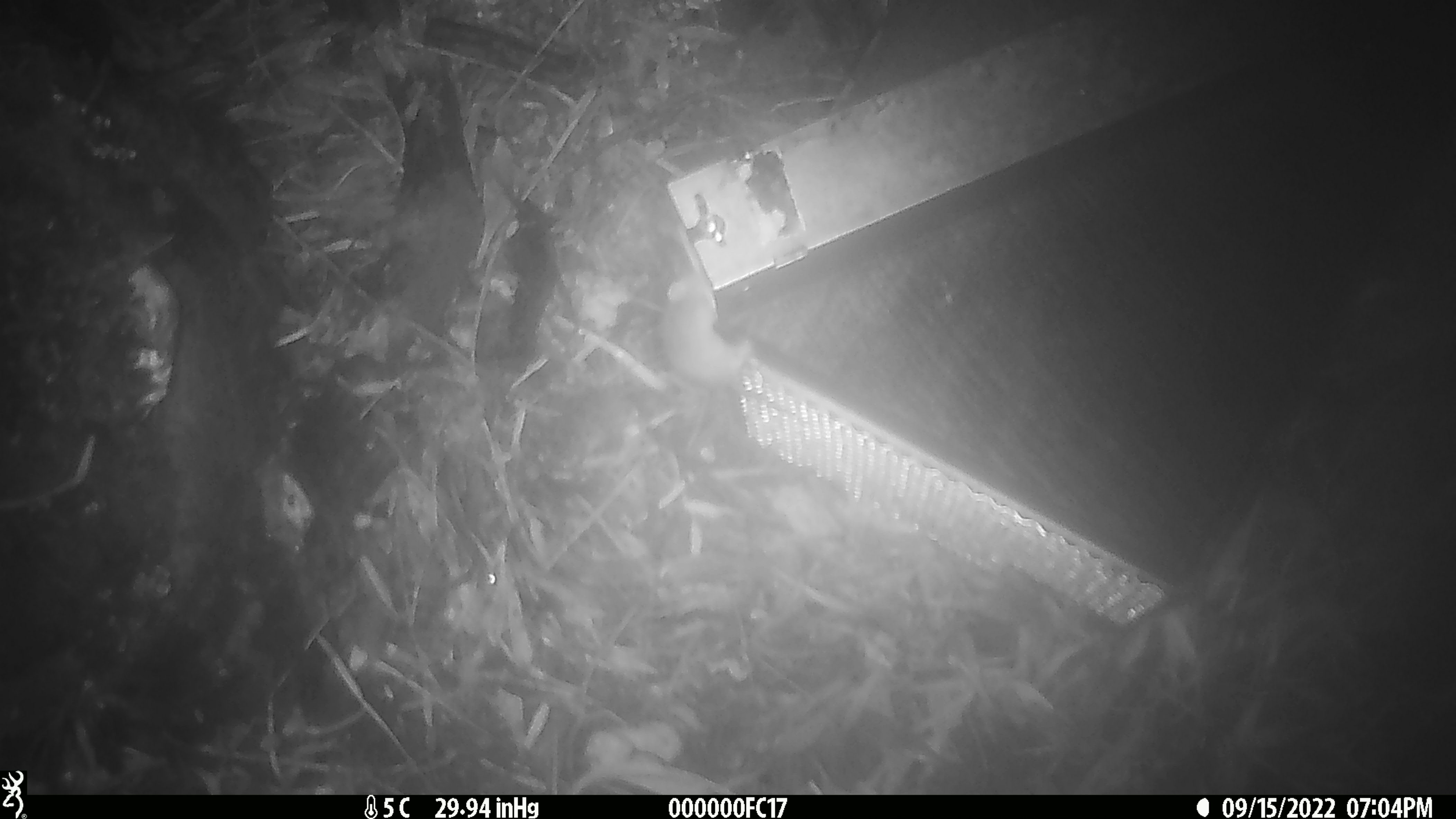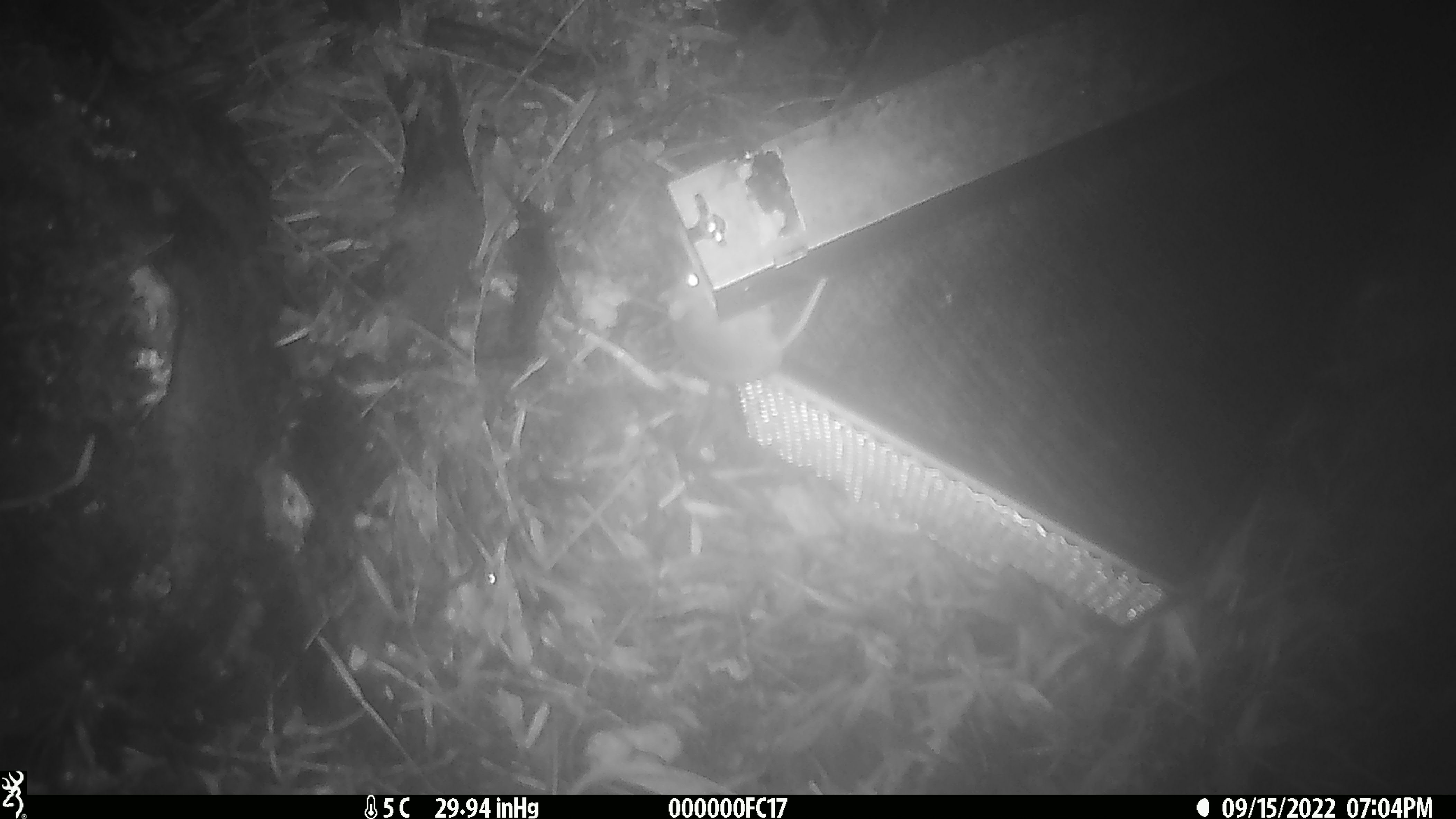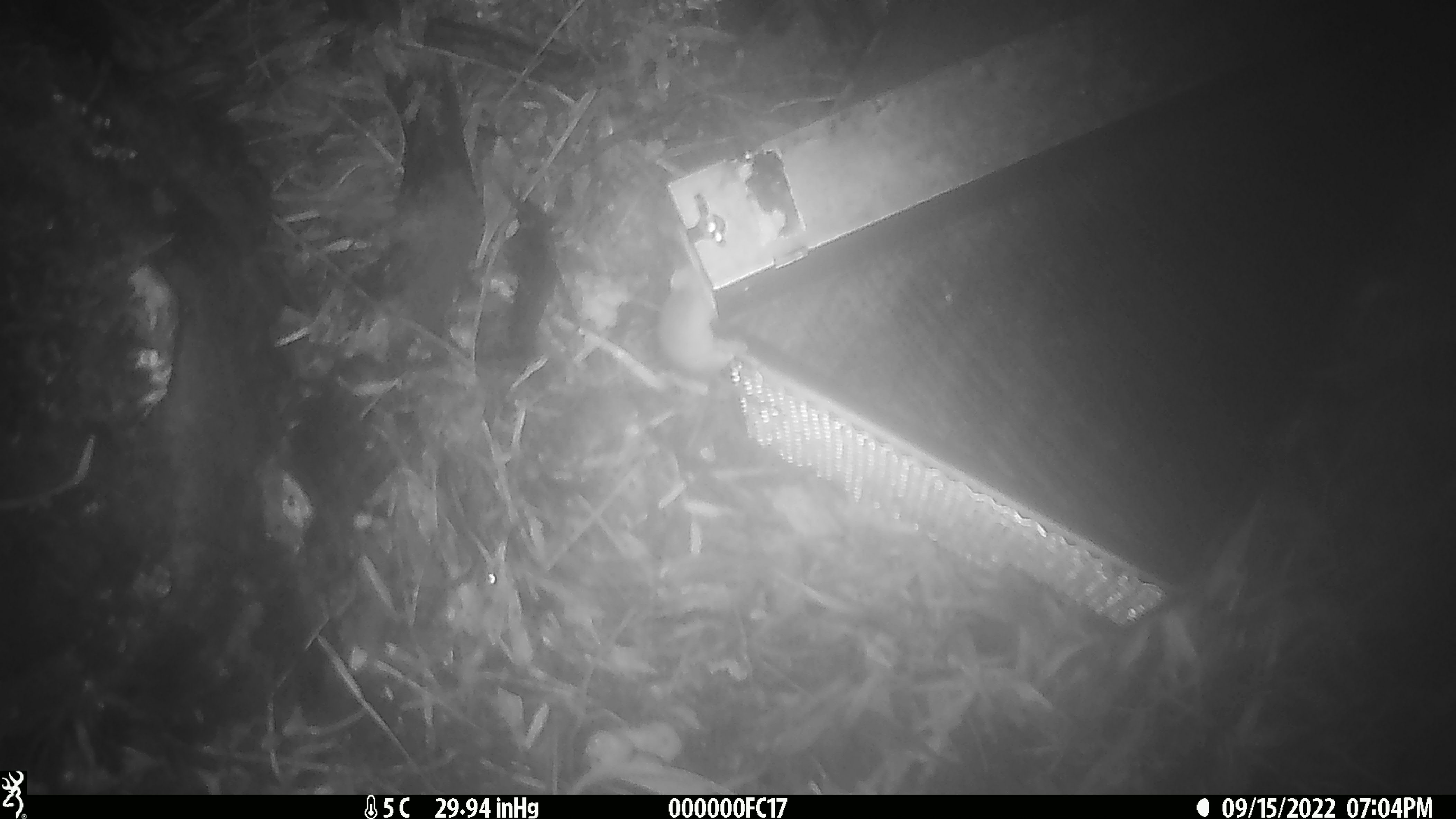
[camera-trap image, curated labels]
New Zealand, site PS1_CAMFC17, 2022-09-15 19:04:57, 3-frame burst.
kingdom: Animalia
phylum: Chordata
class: Mammalia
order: Rodentia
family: Muridae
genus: Mus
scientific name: Mus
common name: mouse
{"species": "mouse (Mus)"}